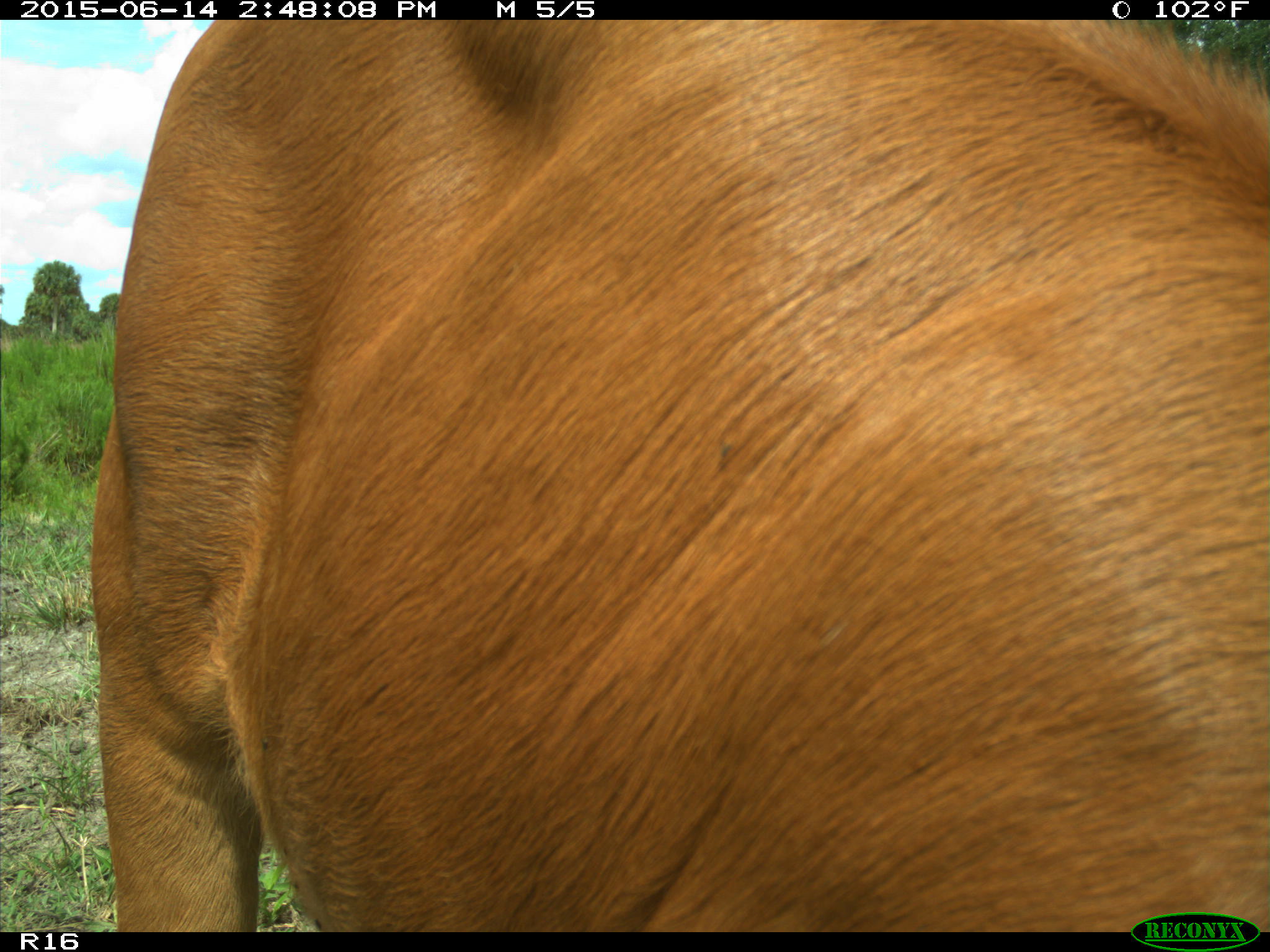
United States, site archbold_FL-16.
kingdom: Animalia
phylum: Chordata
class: Mammalia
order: Artiodactyla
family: Bovidae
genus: Bos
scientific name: Bos taurus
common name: domestic cow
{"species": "Bos taurus (domestic cow)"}